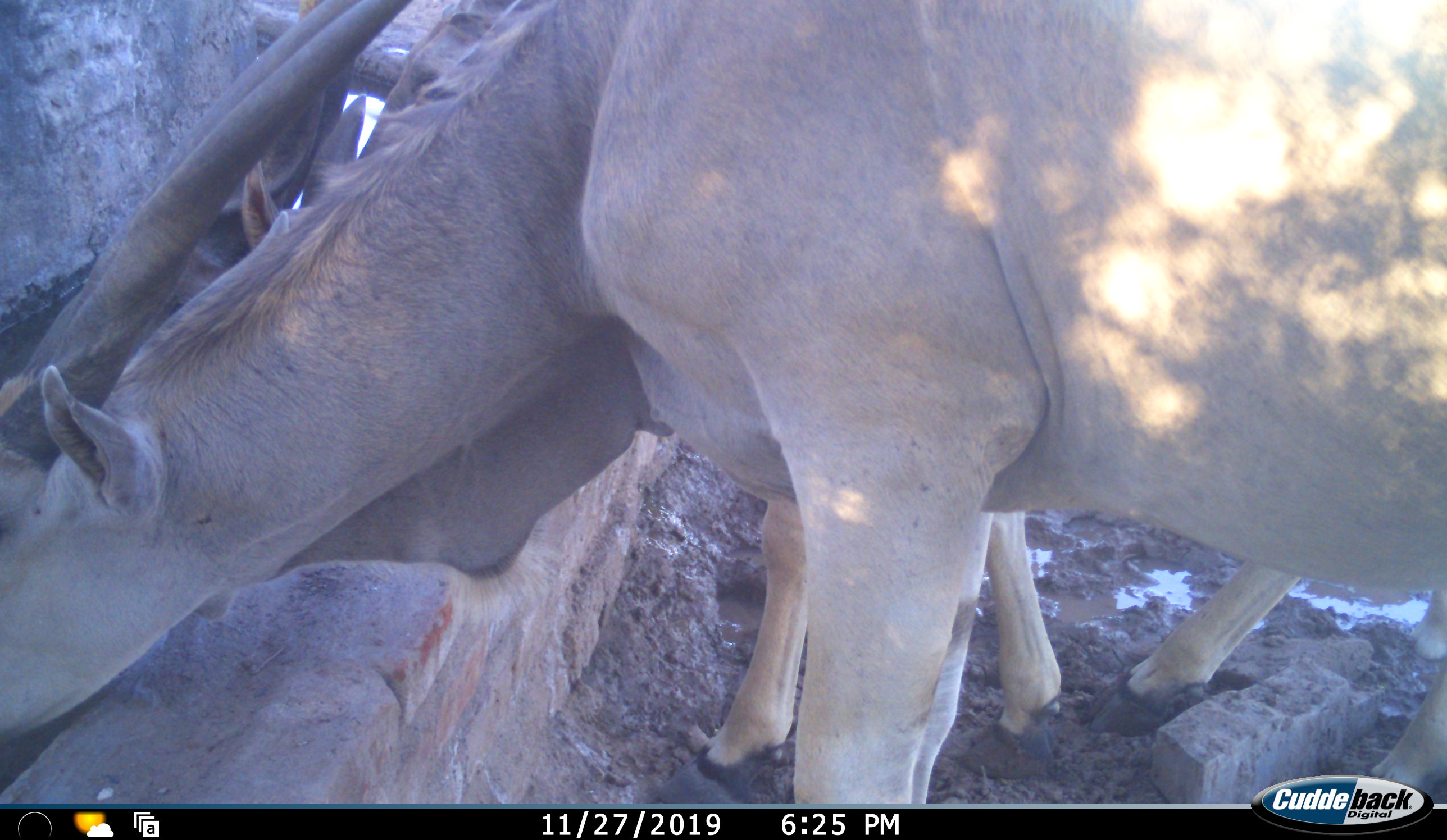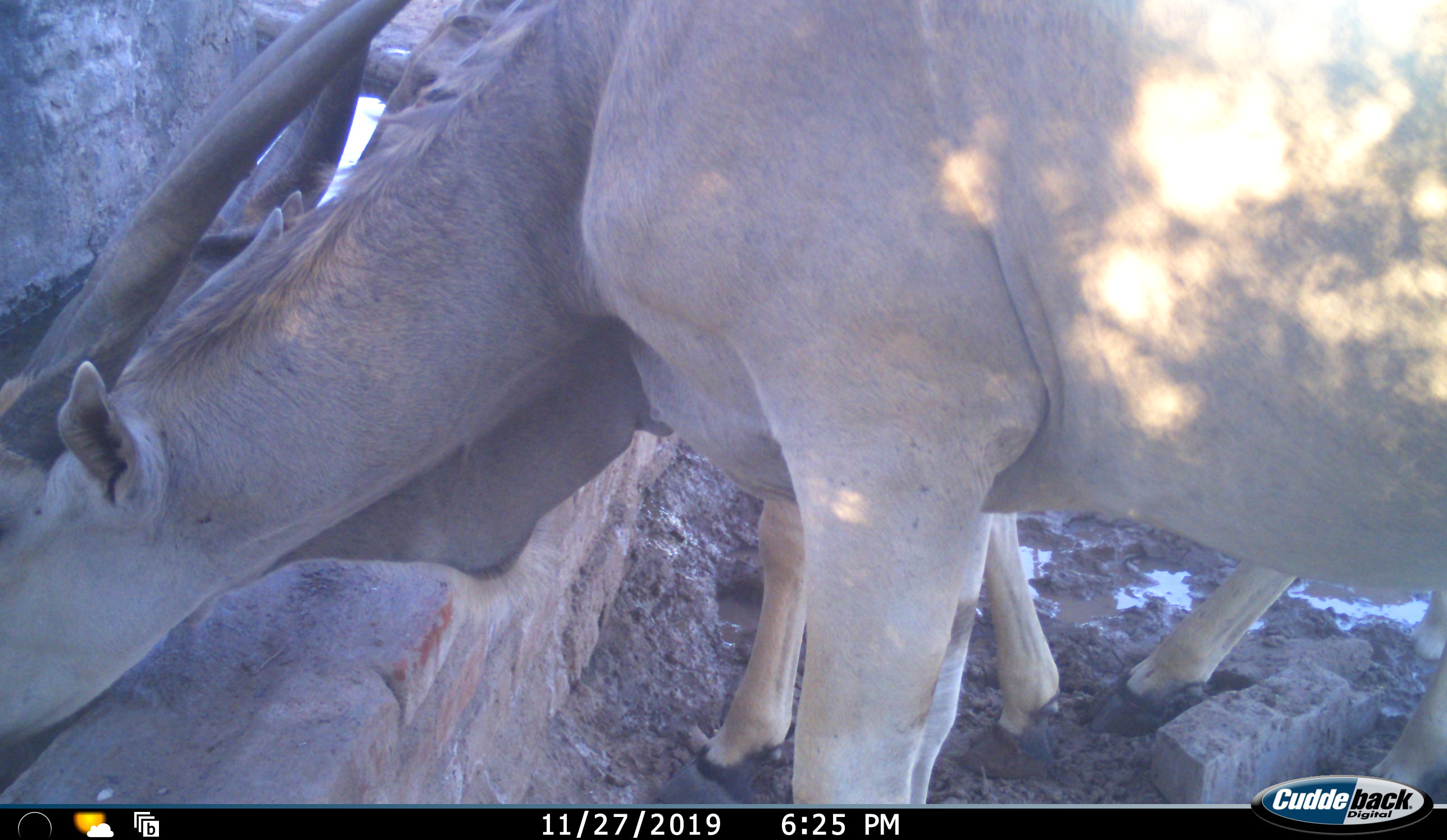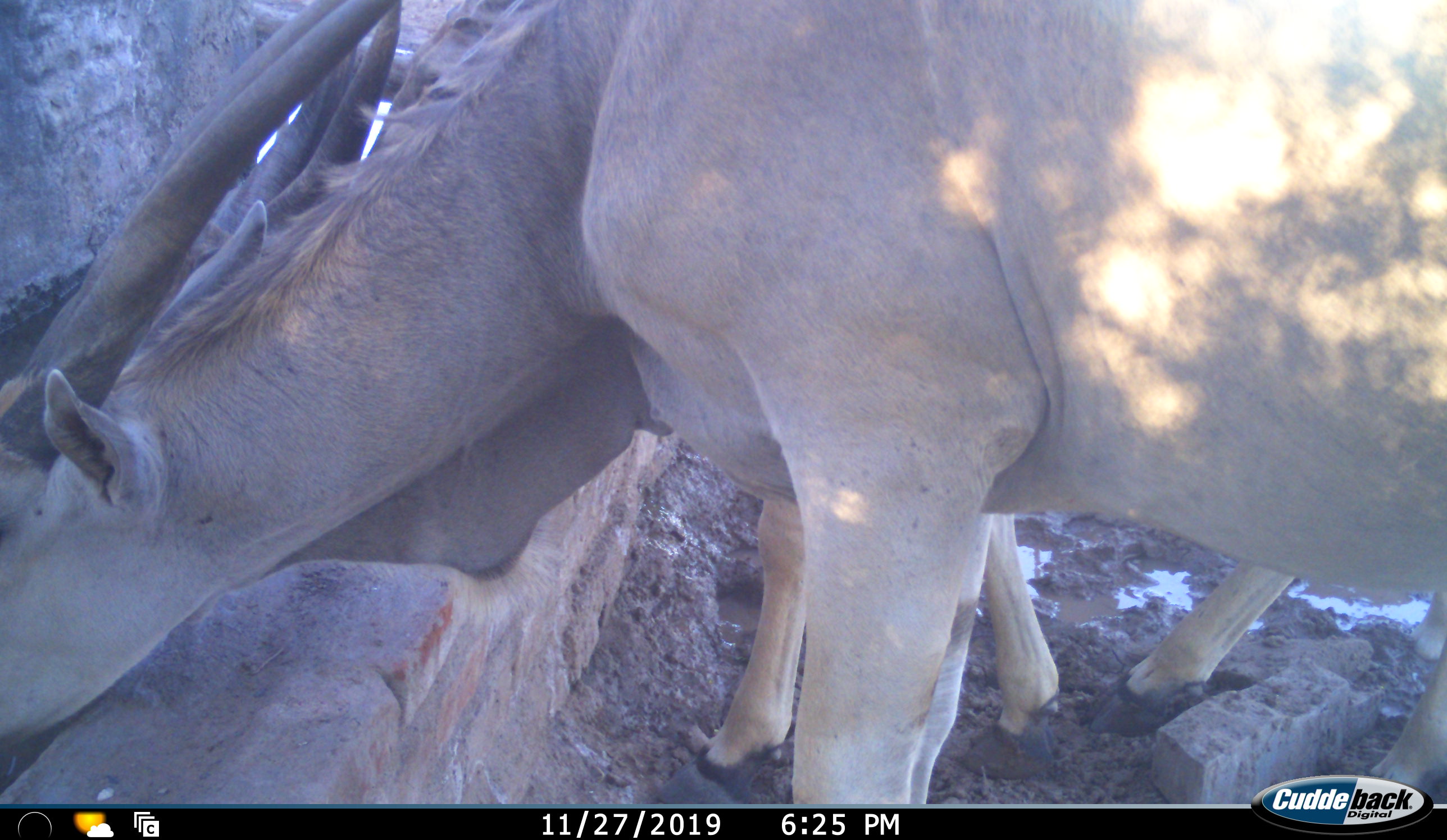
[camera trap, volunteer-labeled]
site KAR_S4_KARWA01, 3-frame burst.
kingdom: Animalia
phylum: Chordata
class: Mammalia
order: Artiodactyla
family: Bovidae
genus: Tragelaphus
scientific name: Tragelaphus oryx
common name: eland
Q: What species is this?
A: Eland (Tragelaphus oryx).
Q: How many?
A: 2.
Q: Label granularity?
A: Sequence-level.